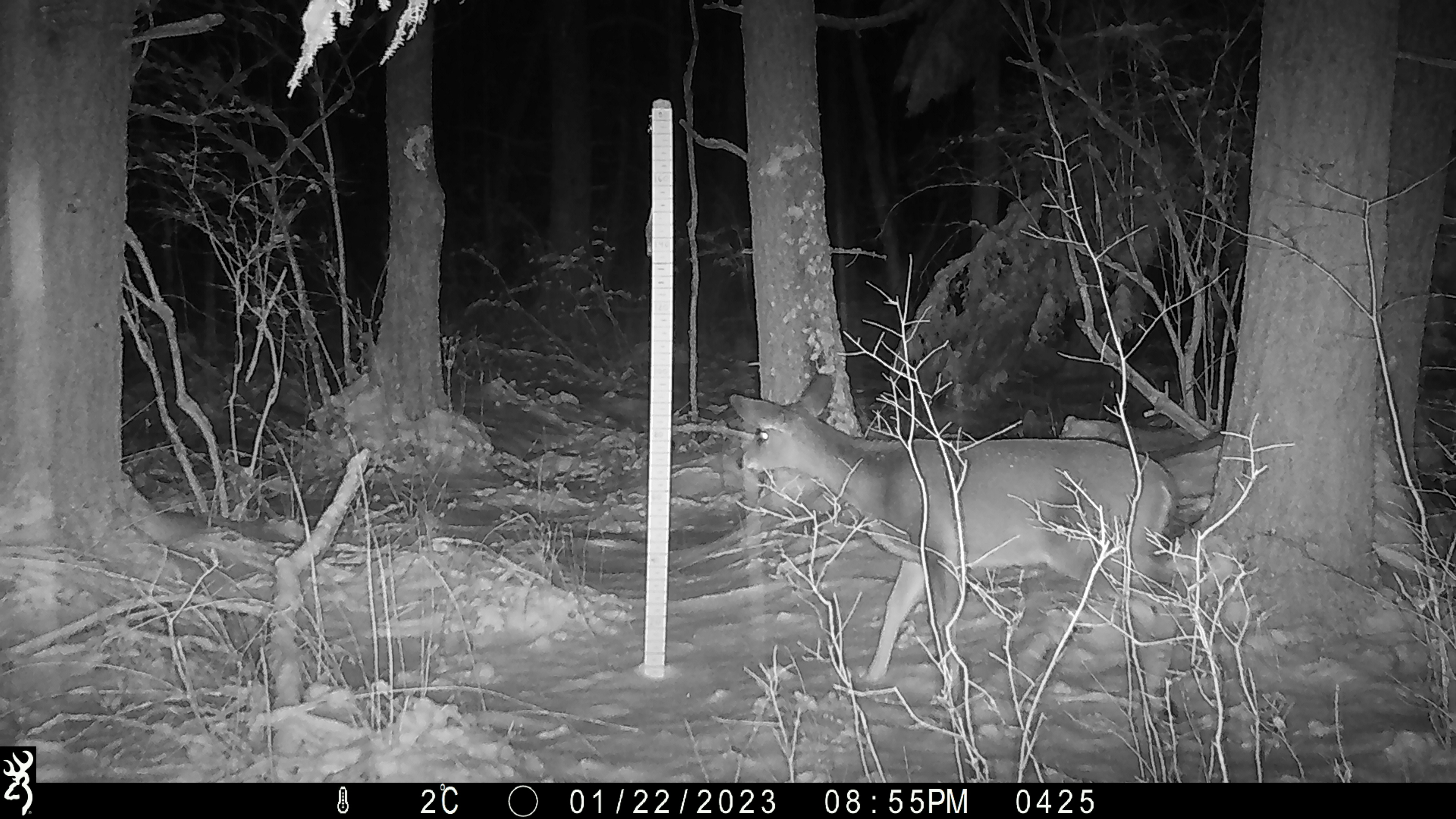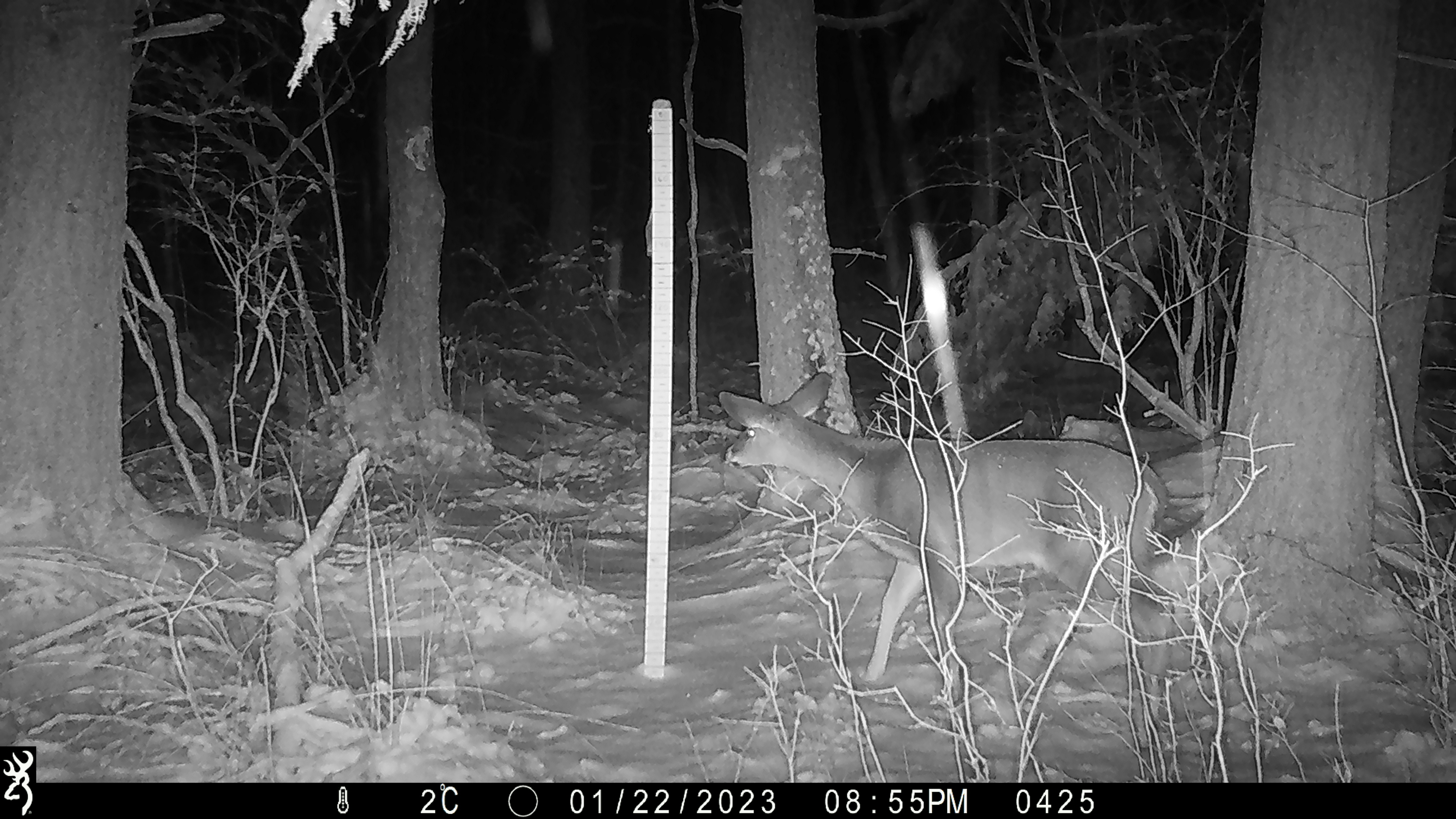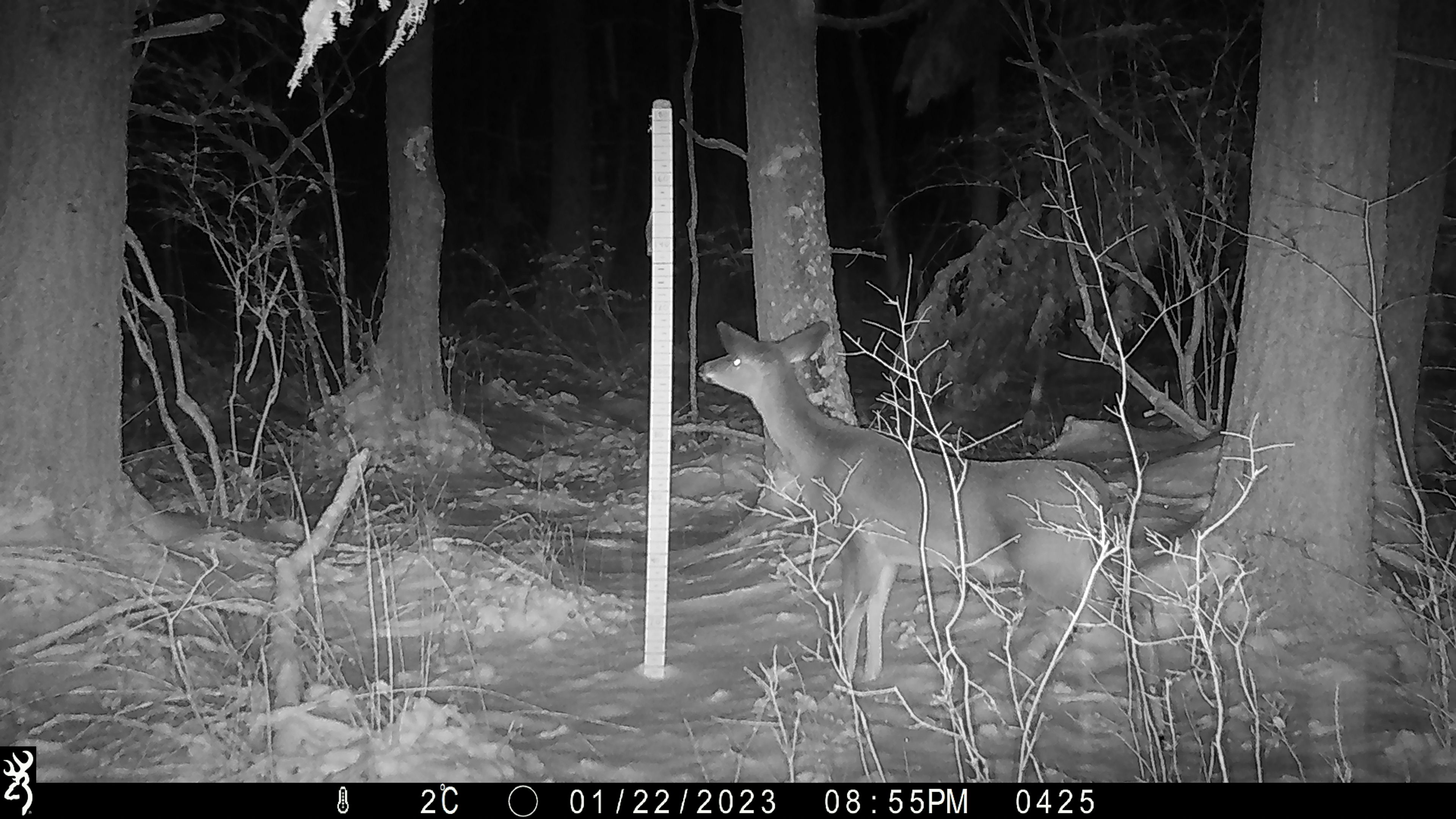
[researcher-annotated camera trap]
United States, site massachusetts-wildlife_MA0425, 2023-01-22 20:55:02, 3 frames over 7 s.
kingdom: Animalia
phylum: Chordata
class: Mammalia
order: Artiodactyla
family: Cervidae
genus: Odocoileus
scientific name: Odocoileus virginianus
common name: white-tailed deer